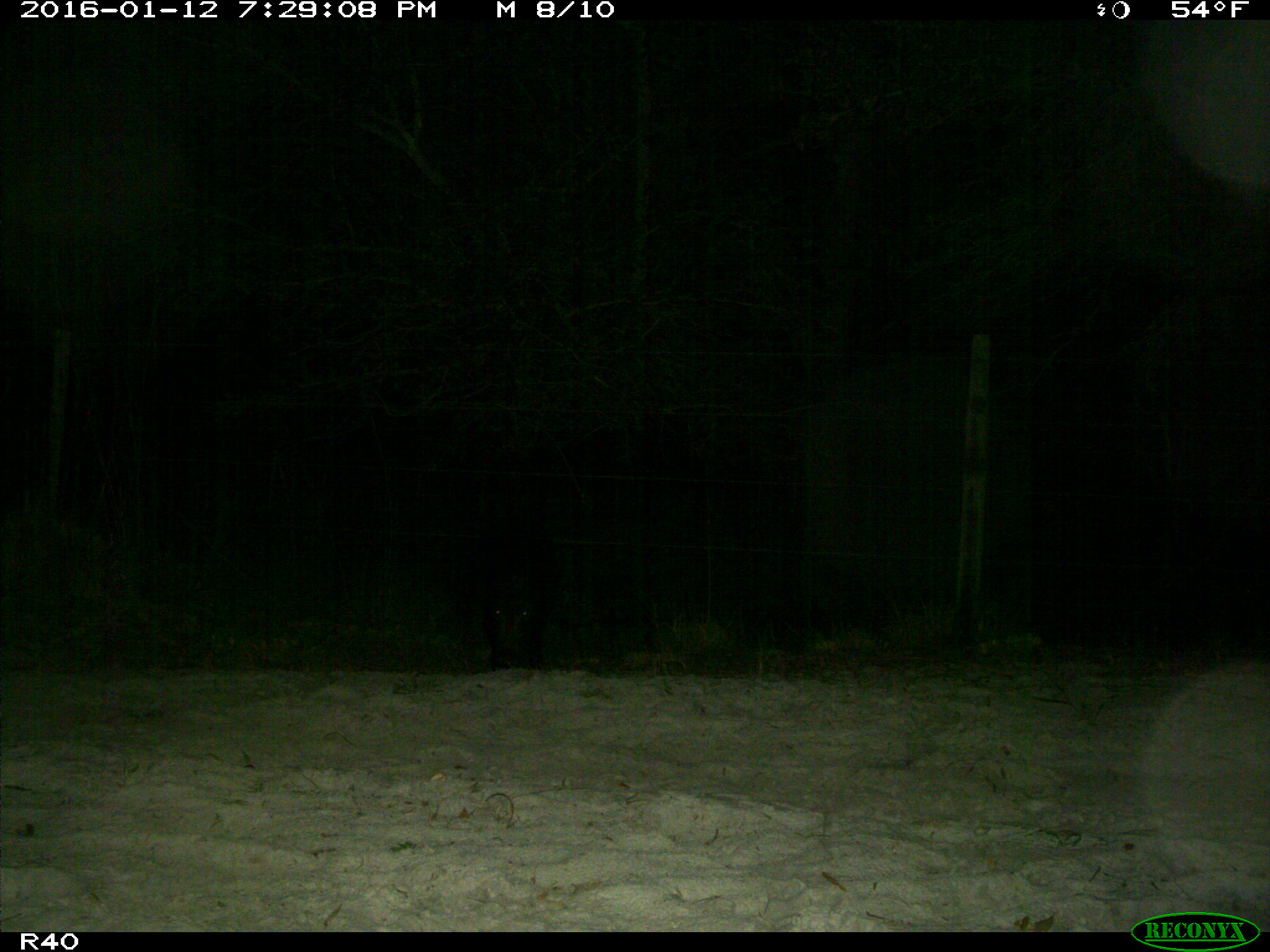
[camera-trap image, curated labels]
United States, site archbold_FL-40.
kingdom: Animalia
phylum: Chordata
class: Mammalia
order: Artiodactyla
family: Suidae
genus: Sus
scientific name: Sus scrofa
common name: wild boar